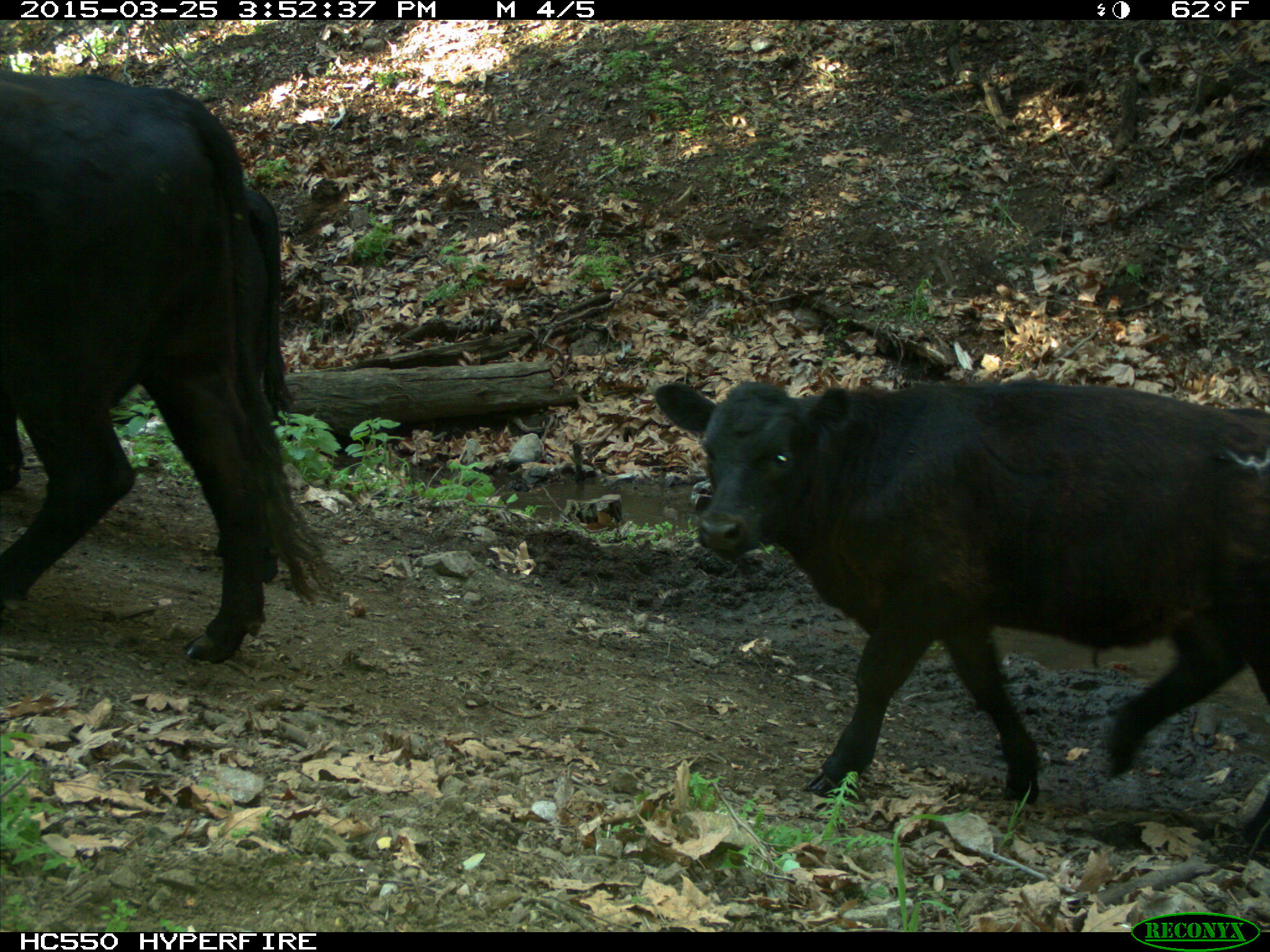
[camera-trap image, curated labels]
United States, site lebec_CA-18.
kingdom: Animalia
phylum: Chordata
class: Mammalia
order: Artiodactyla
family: Bovidae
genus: Bos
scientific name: Bos taurus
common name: domestic cow